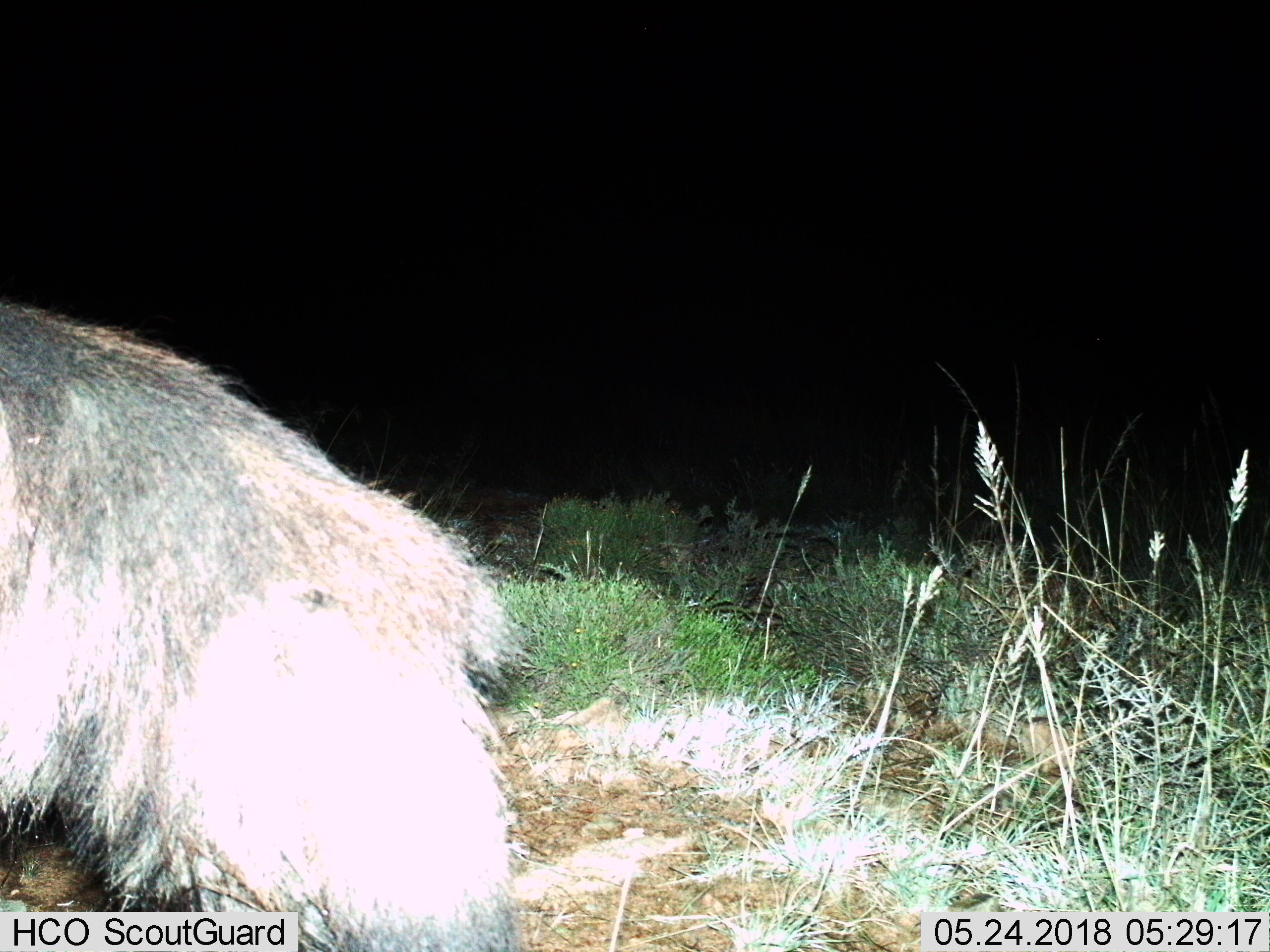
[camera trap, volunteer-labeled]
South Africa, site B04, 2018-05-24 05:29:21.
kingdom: Animalia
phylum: Chordata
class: Mammalia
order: Carnivora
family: Hyaenidae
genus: Parahyaena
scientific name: Parahyaena brunnea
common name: brown hyena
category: hyenabrown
Hyenabrown (brown hyena) (Parahyaena brunnea), count 1. Behavior (volunteer vote fractions): standing 38%, resting 0%, moving 62%, interacting 0%. Young present (vote fraction): 0%. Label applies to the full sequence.